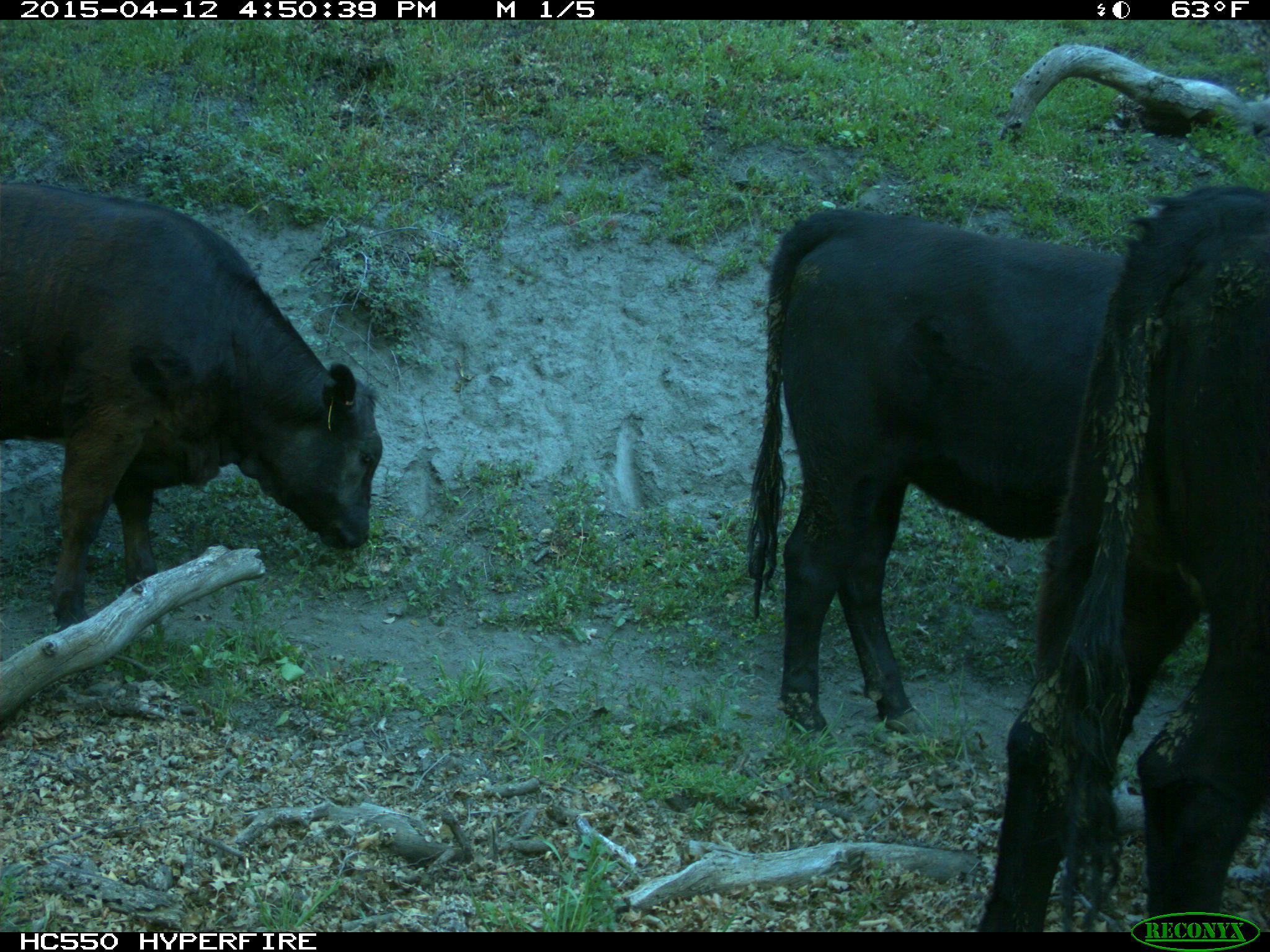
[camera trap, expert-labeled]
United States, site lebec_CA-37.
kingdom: Animalia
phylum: Chordata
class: Mammalia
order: Artiodactyla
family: Bovidae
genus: Bos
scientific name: Bos taurus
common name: domestic cow